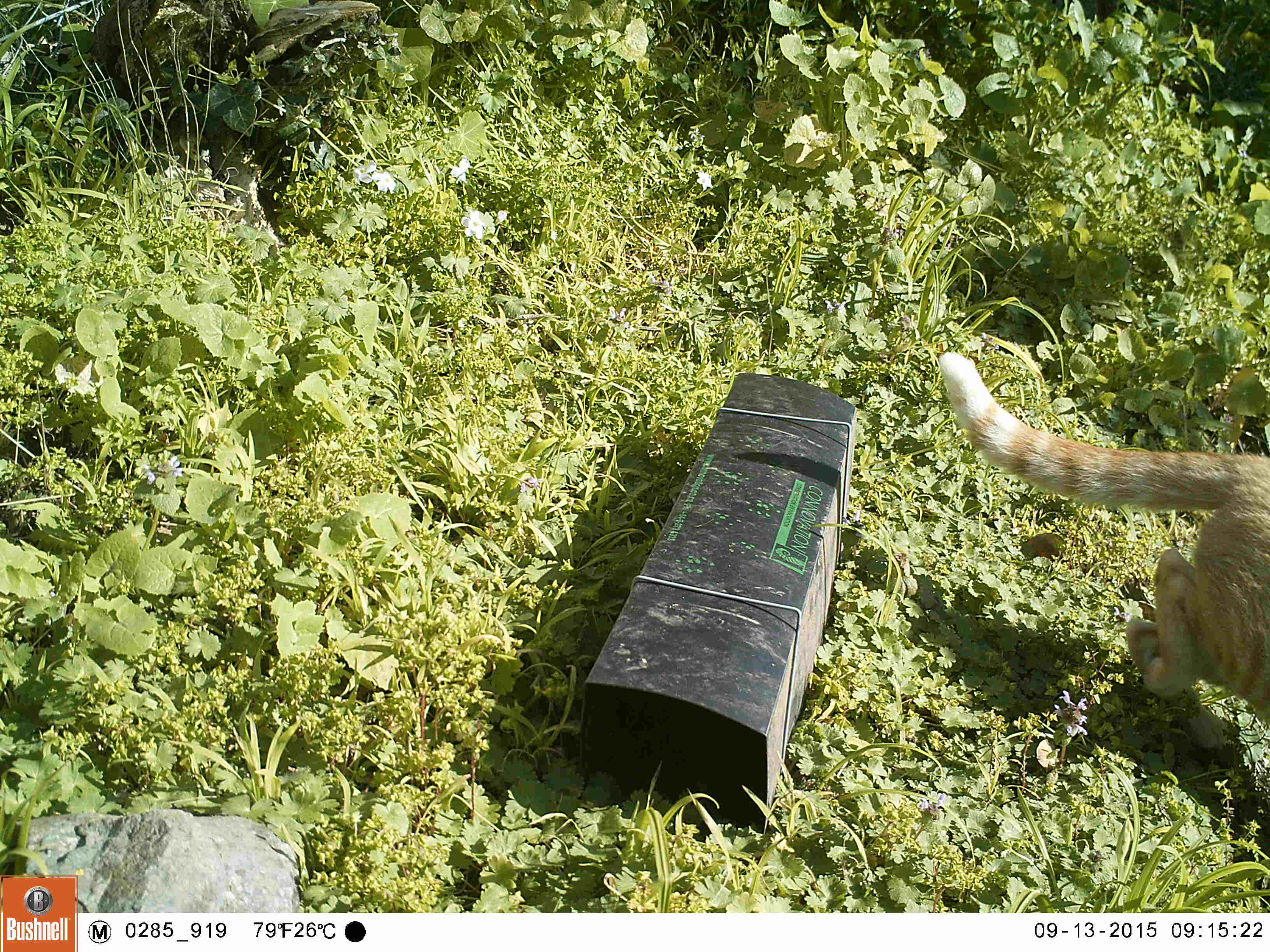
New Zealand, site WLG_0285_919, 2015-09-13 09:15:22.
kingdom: Animalia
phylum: Chordata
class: Mammalia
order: Carnivora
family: Felidae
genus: Felis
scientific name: Felis catus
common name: domestic cat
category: cat